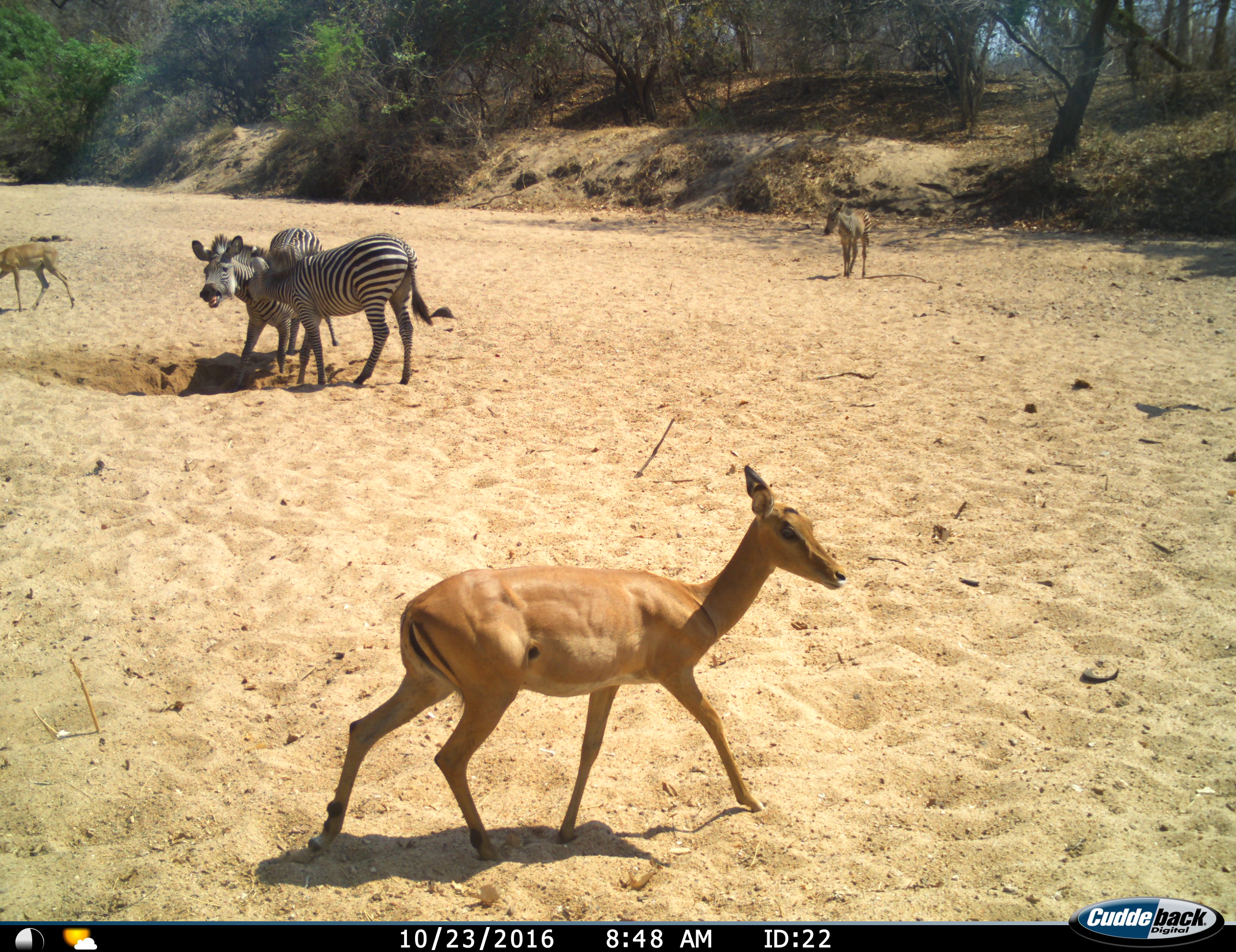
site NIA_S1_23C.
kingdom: Animalia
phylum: Chordata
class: Mammalia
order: Artiodactyla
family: Bovidae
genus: Aepyceros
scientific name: Aepyceros melampus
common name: impala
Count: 2.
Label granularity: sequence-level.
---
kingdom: Animalia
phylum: Chordata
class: Mammalia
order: Perissodactyla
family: Equidae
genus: Equus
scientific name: Equus quagga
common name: plains zebra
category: zebraplains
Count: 3.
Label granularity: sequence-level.